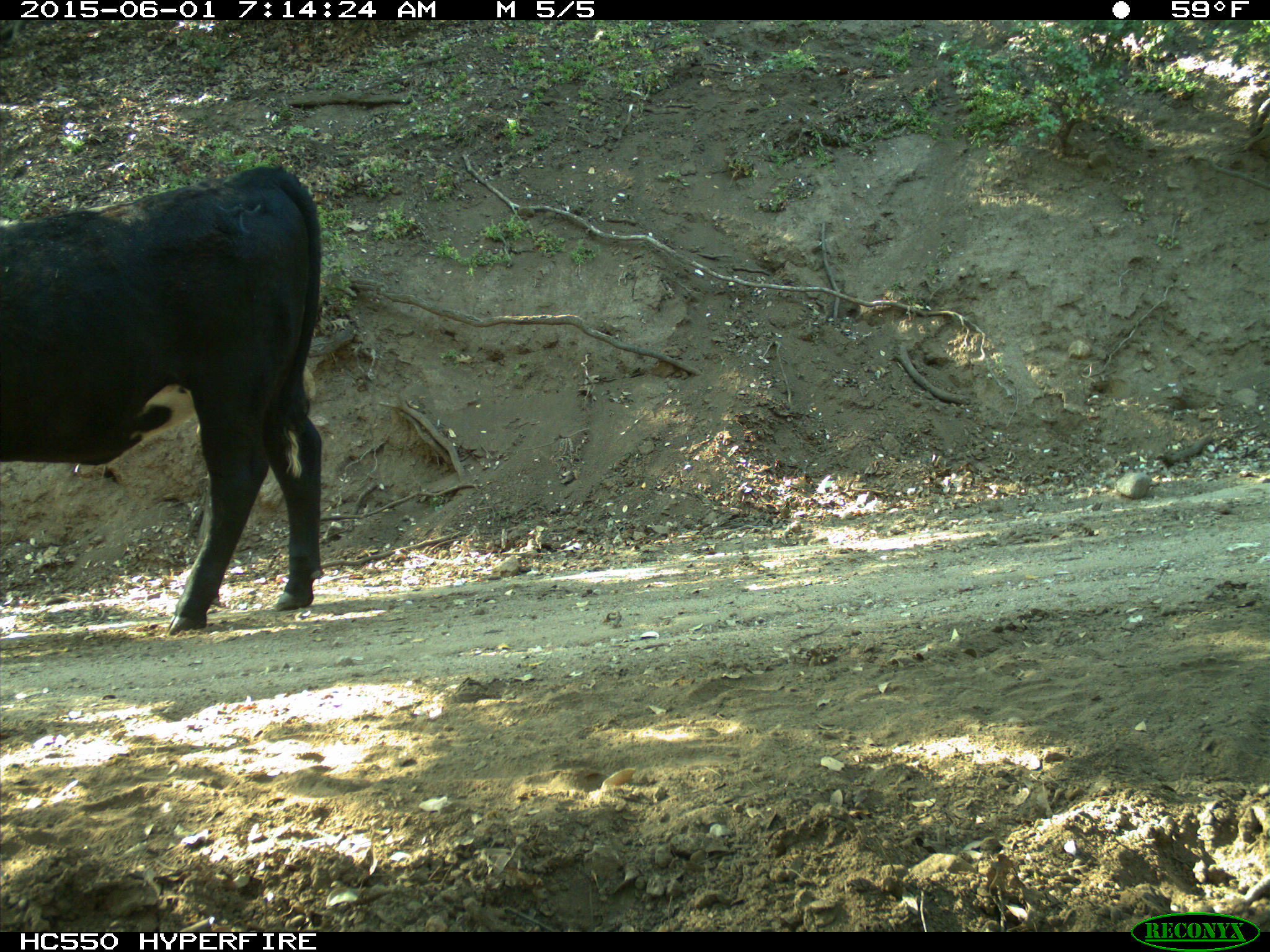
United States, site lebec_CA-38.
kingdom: Animalia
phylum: Chordata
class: Mammalia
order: Artiodactyla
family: Bovidae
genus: Bos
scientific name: Bos taurus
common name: domestic cow